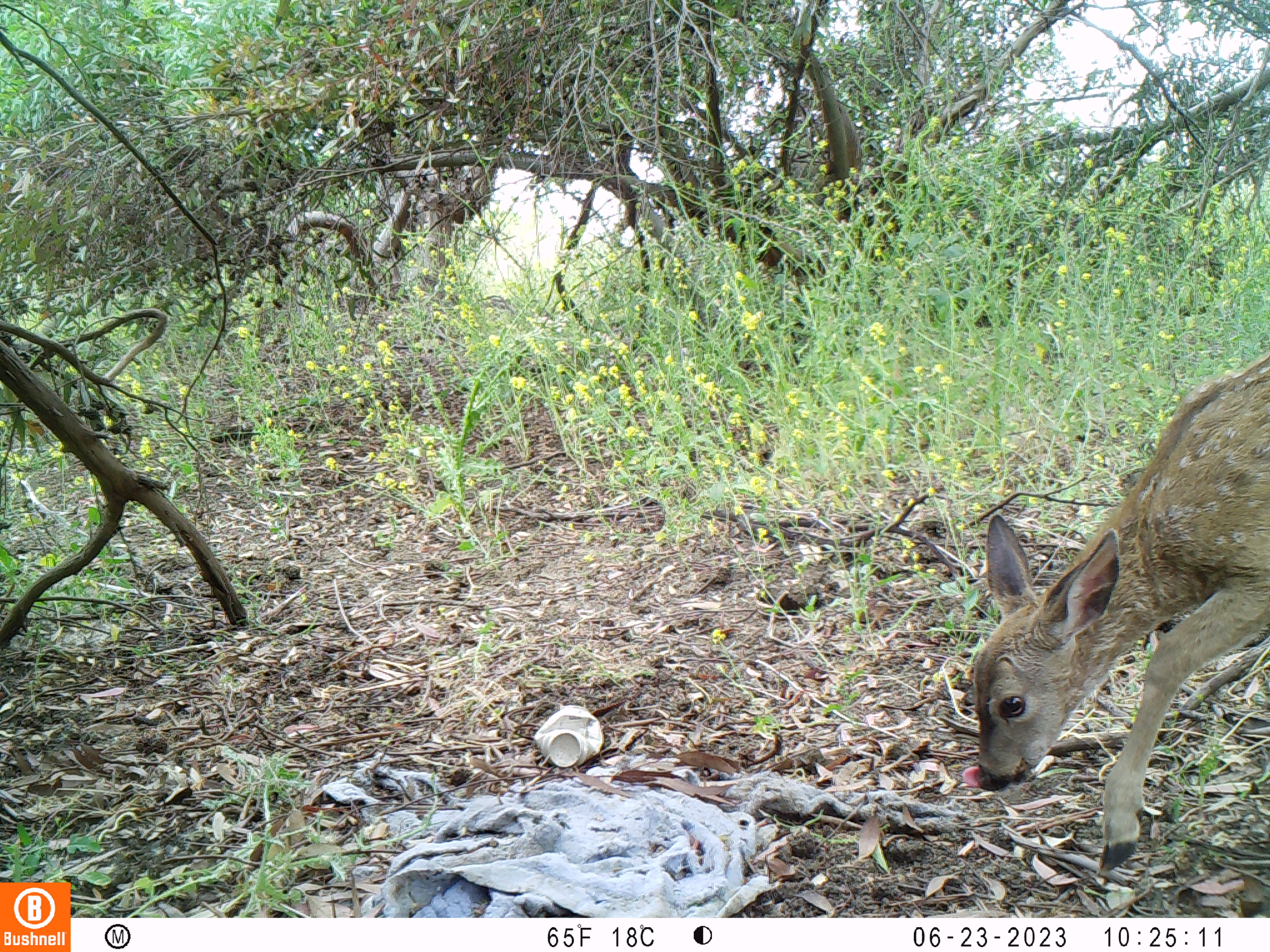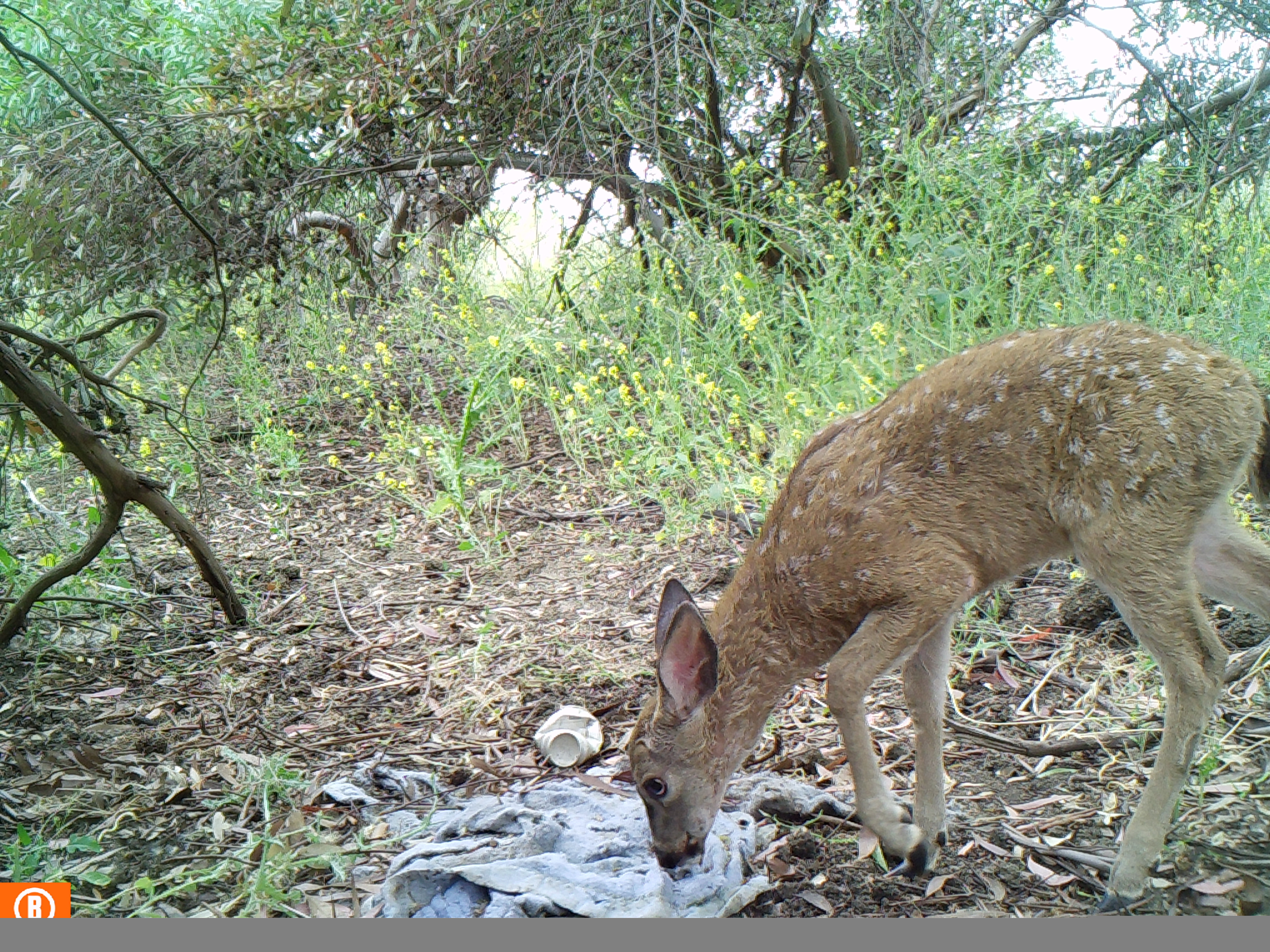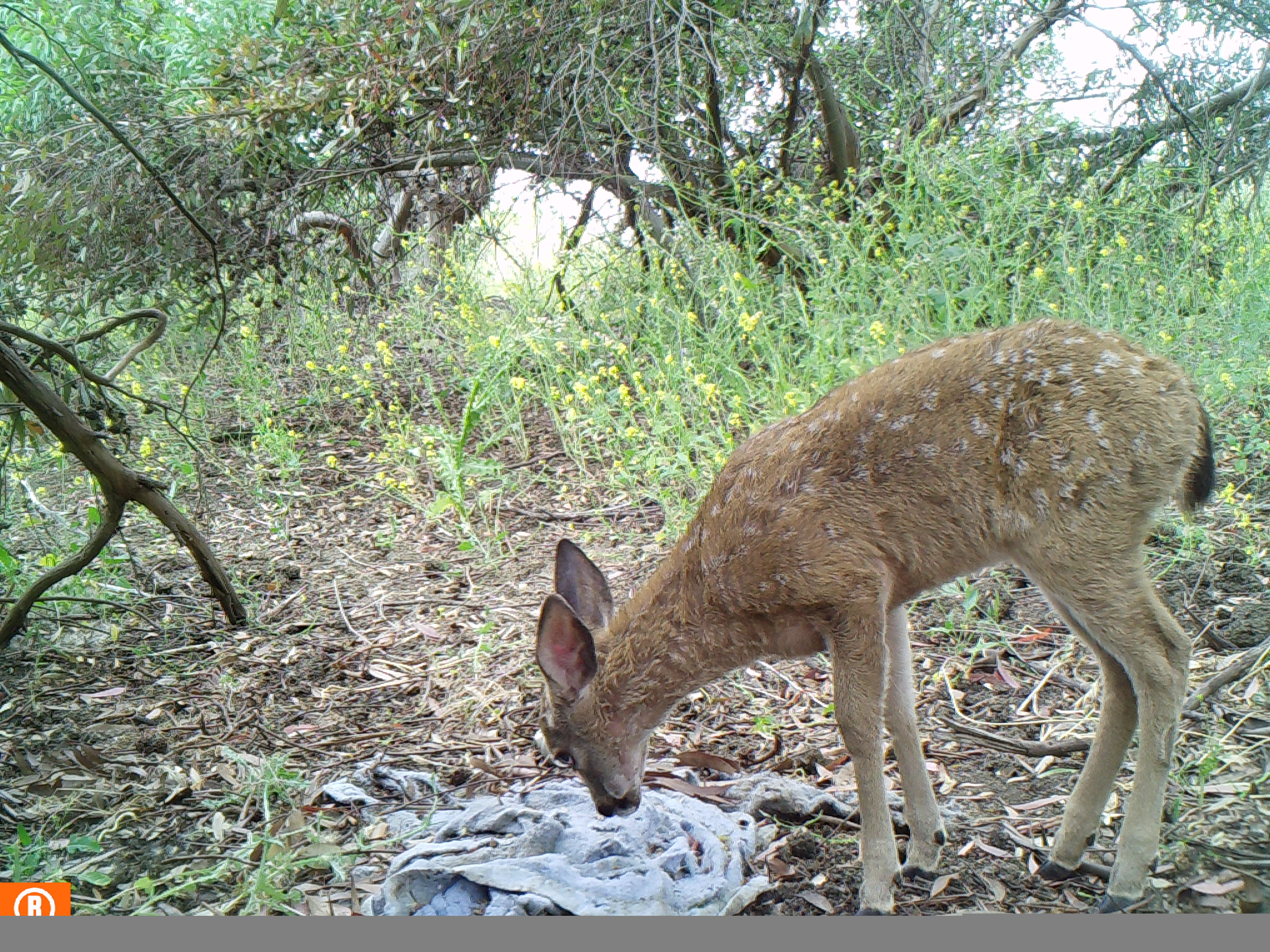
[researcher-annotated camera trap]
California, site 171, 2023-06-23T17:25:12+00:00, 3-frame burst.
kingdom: Animalia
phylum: Chordata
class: Mammalia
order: Artiodactyla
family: Cervidae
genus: Odocoileus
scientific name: Odocoileus hemionus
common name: mule deer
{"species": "mule deer (Odocoileus hemionus)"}